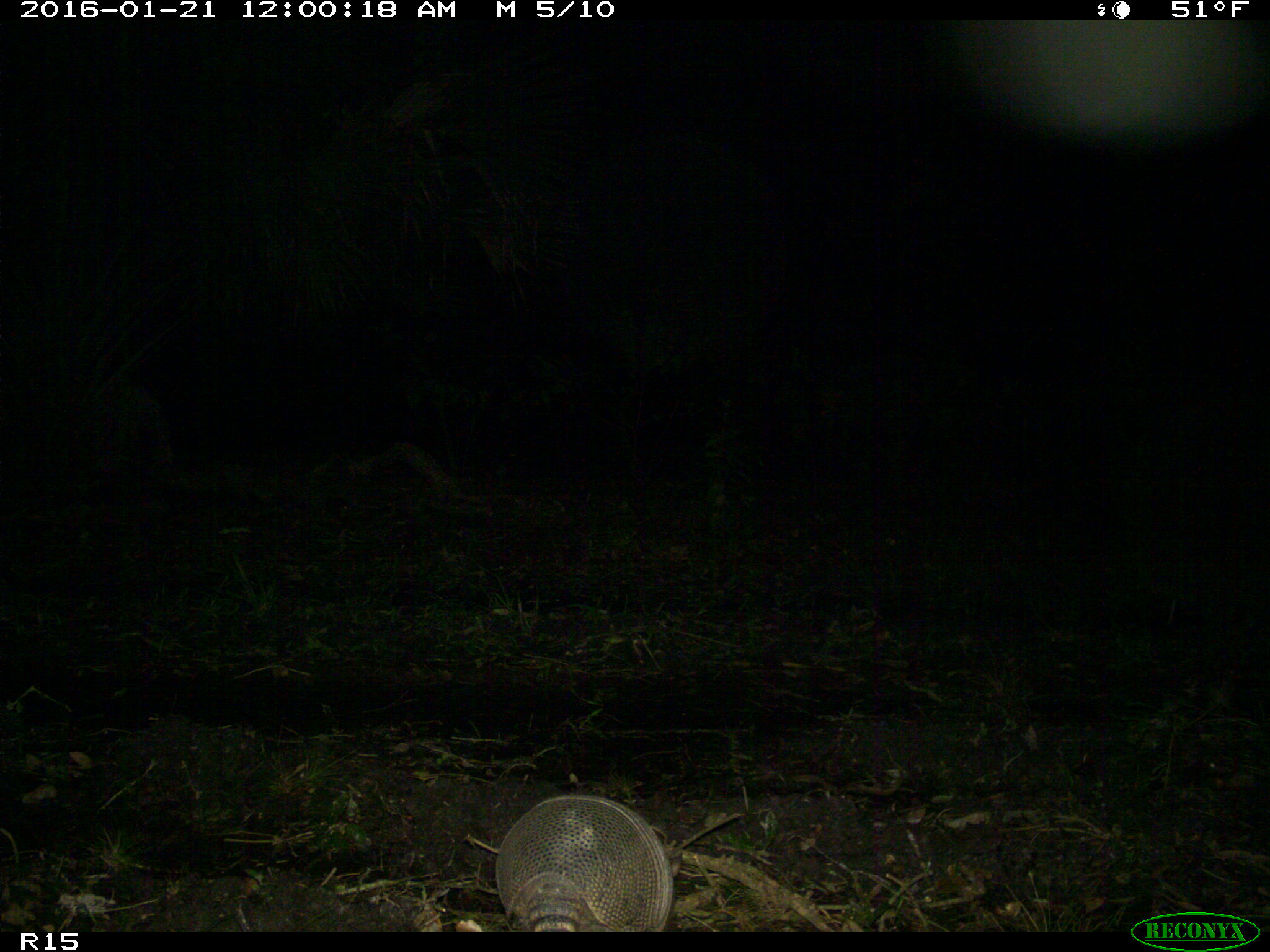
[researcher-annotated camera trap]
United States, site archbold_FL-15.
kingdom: Animalia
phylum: Chordata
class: Mammalia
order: Cingulata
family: Dasypodidae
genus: Dasypus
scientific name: Dasypus novemcinctus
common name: nine-banded armadillo